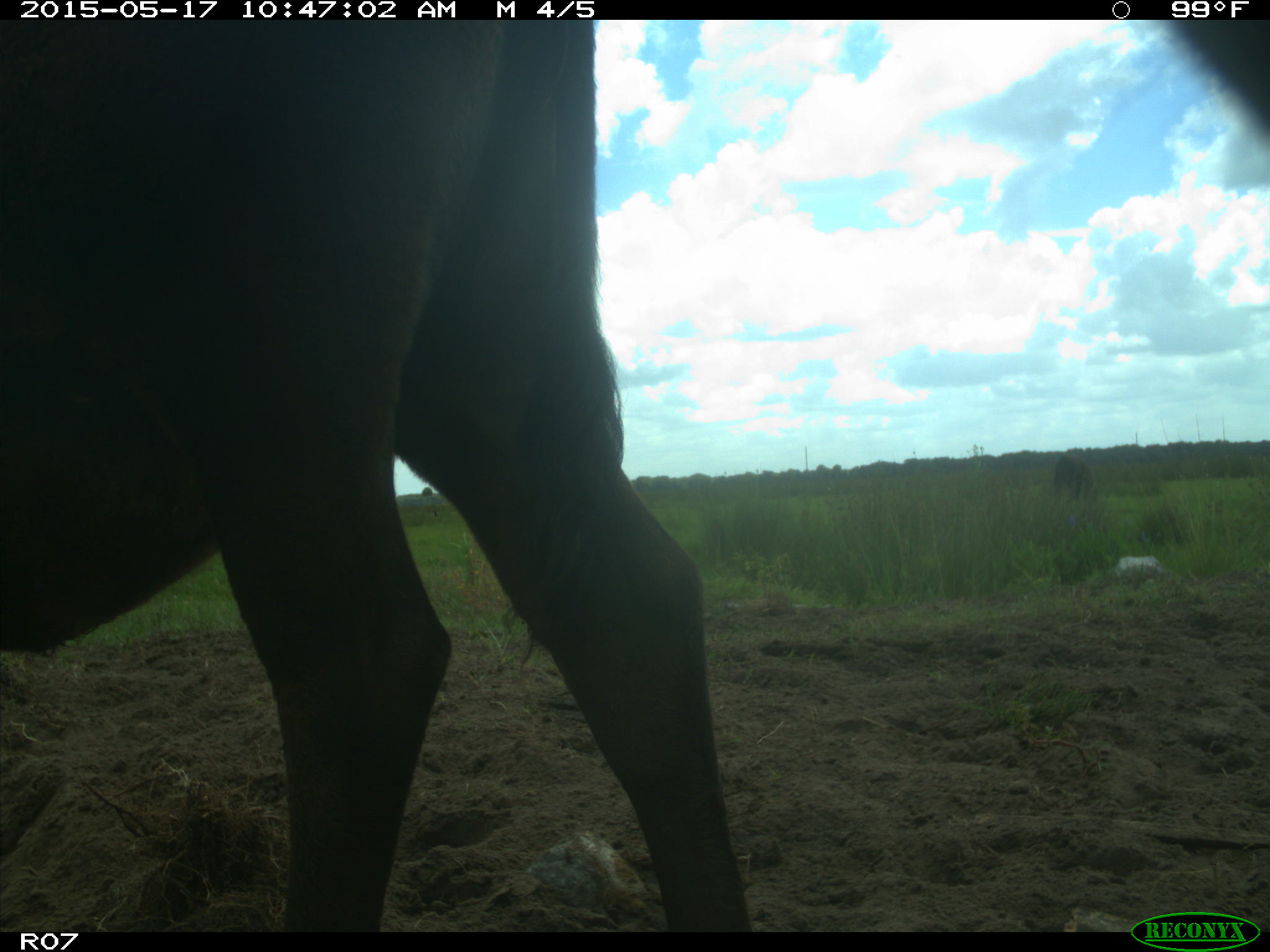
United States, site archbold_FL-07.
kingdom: Animalia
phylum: Chordata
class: Mammalia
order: Artiodactyla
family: Bovidae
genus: Bos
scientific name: Bos taurus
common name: domestic cow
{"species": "Bos taurus (domestic cow)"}